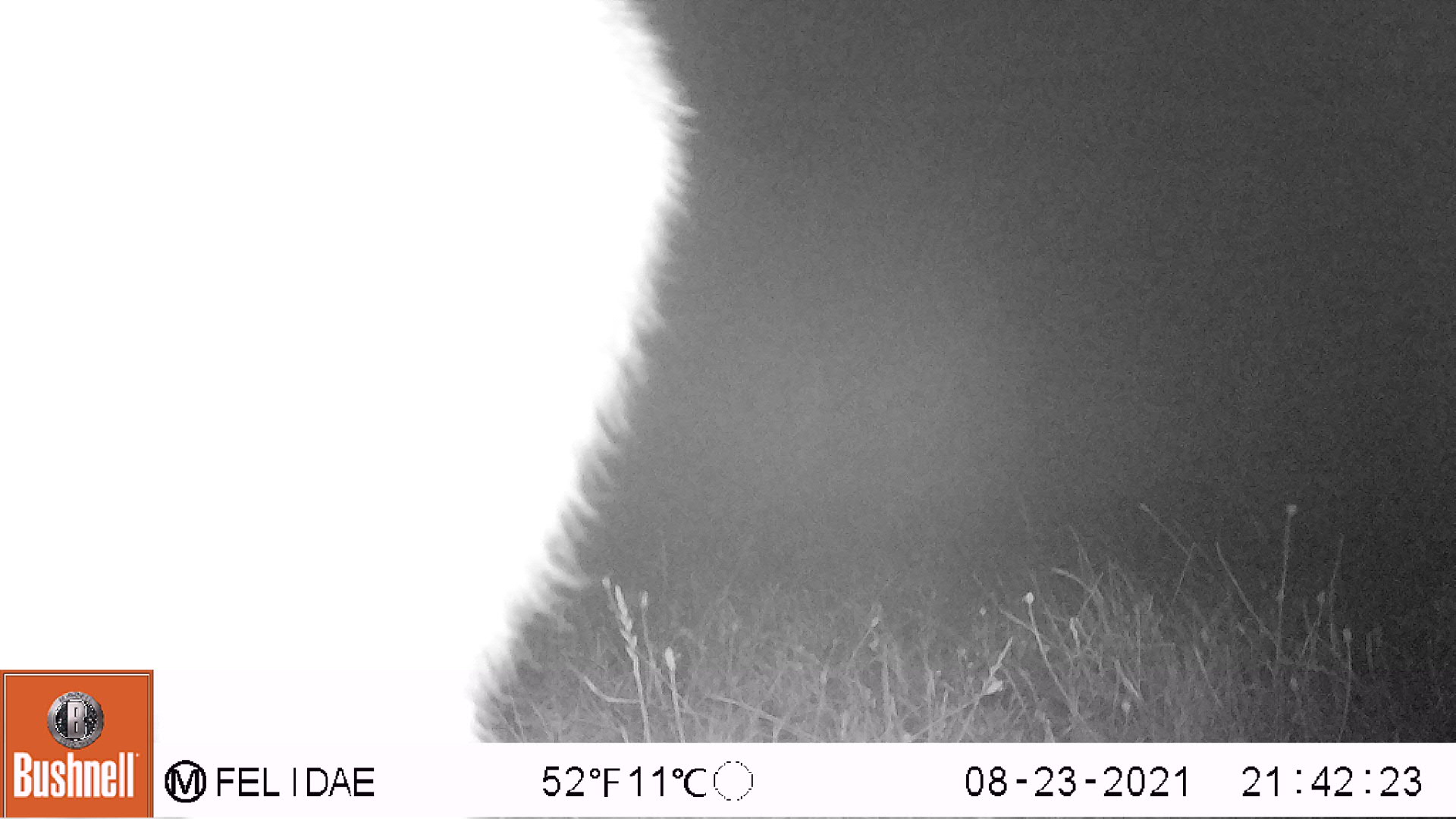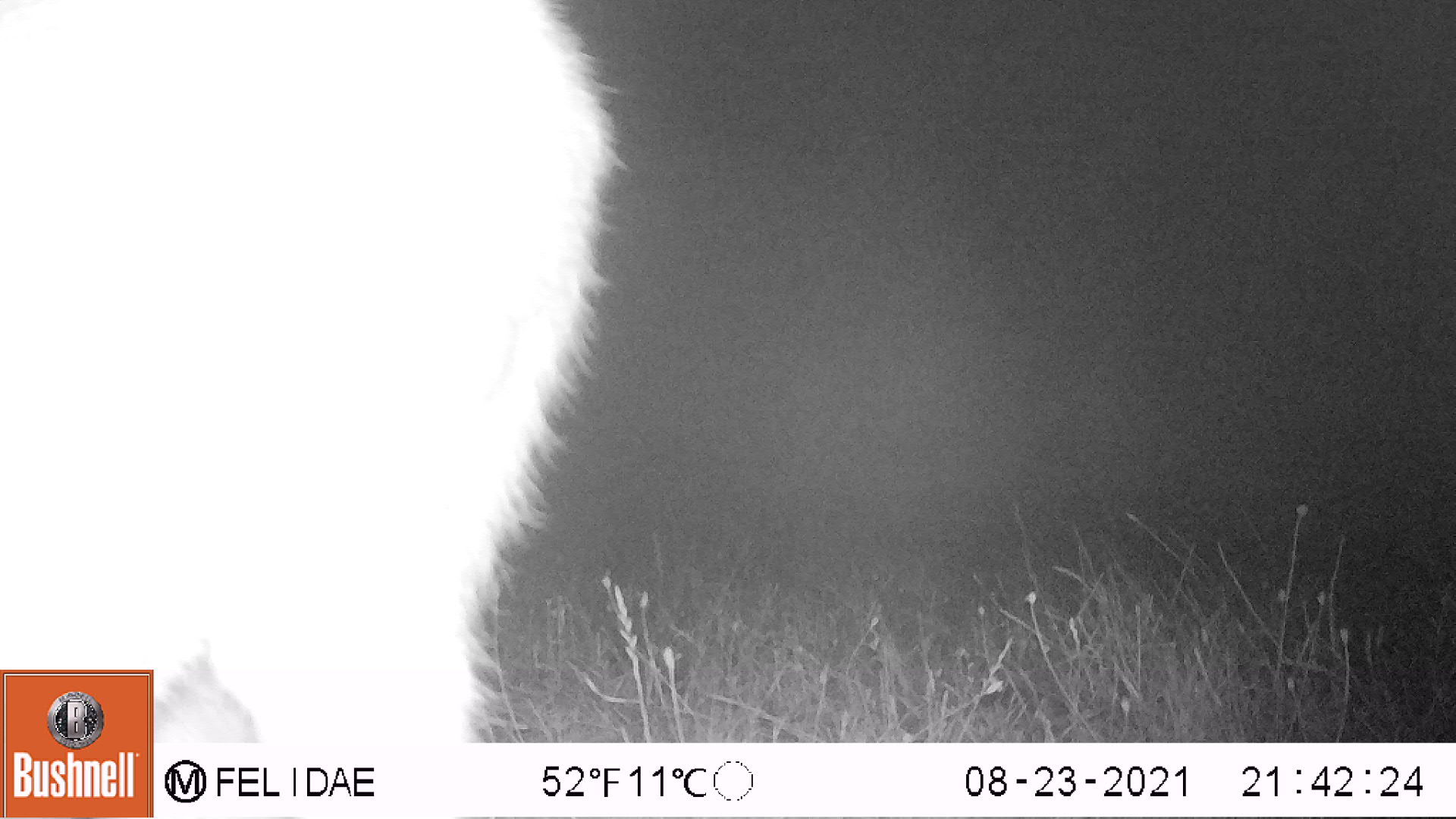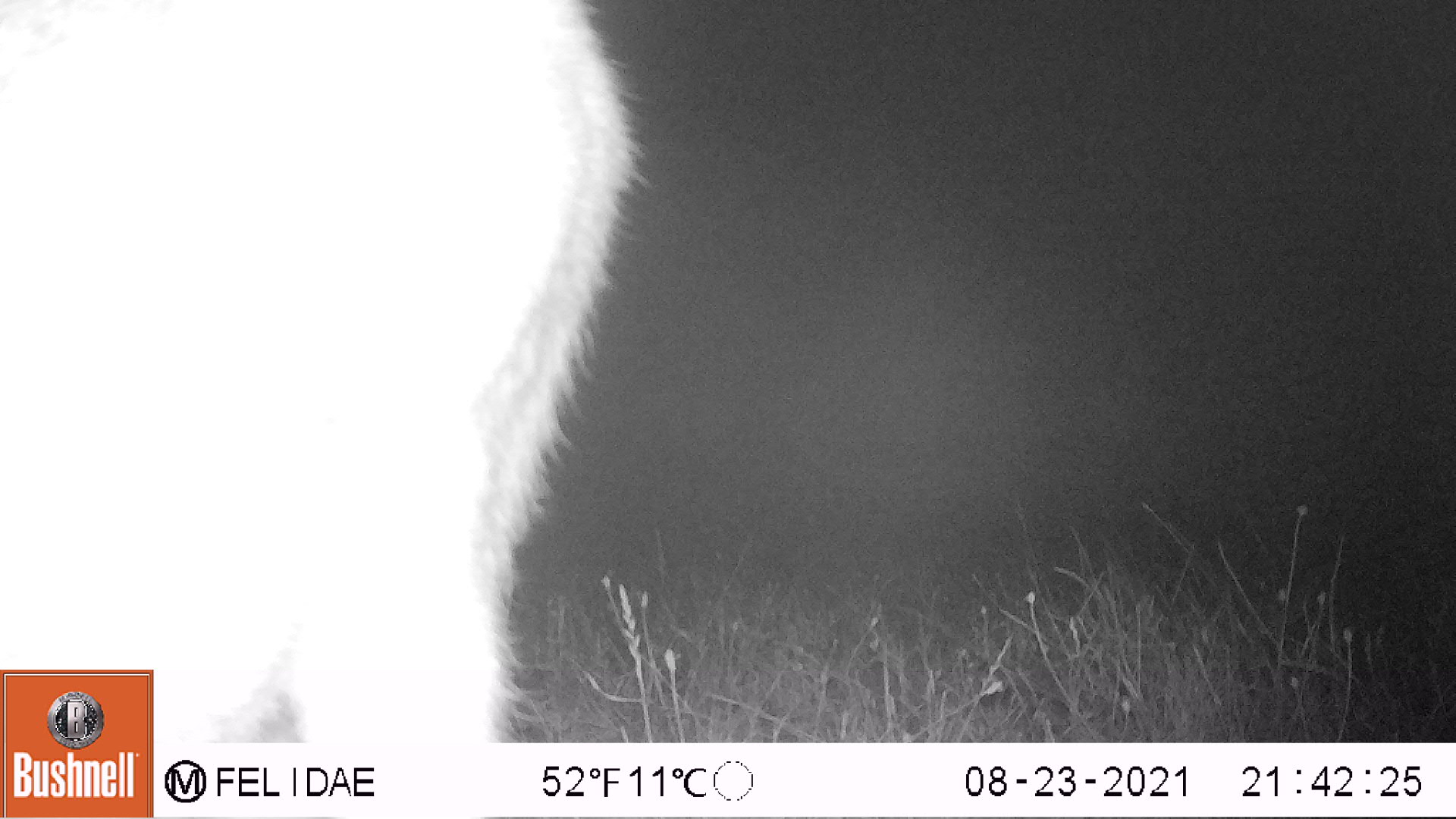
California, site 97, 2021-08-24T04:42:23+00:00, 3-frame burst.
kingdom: Animalia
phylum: Chordata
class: Mammalia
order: Artiodactyla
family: Cervidae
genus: Odocoileus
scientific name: Odocoileus hemionus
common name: mule deer